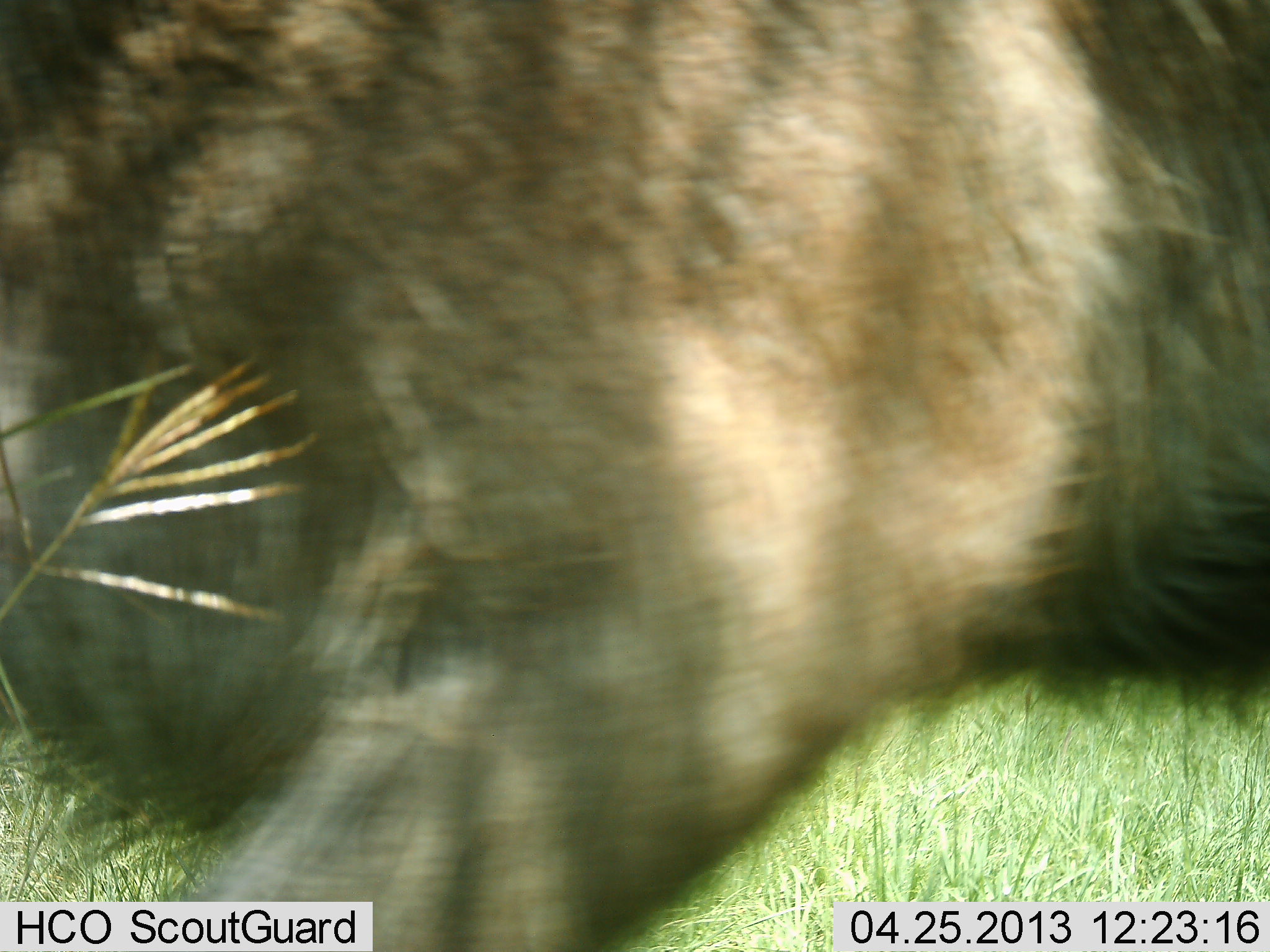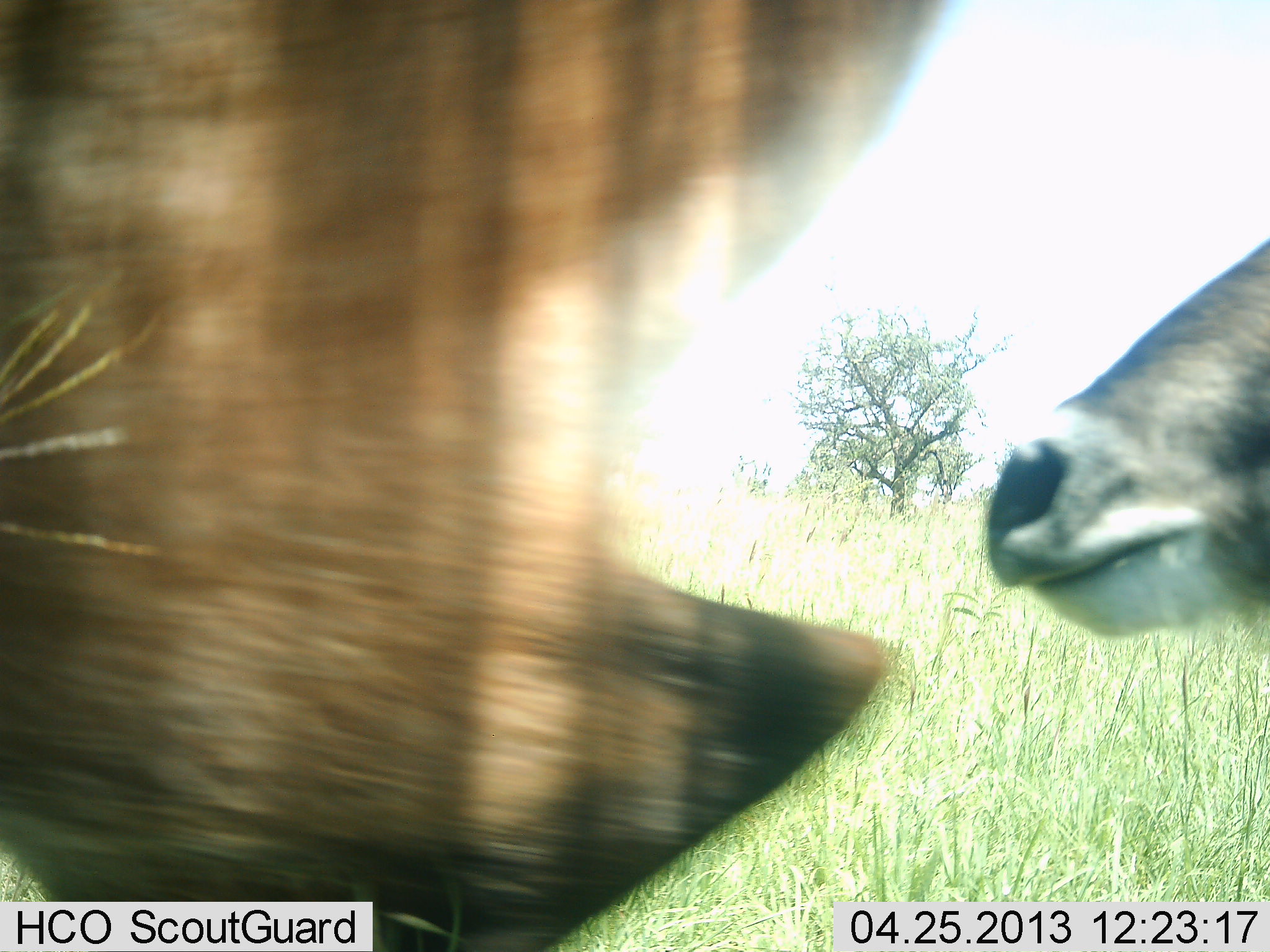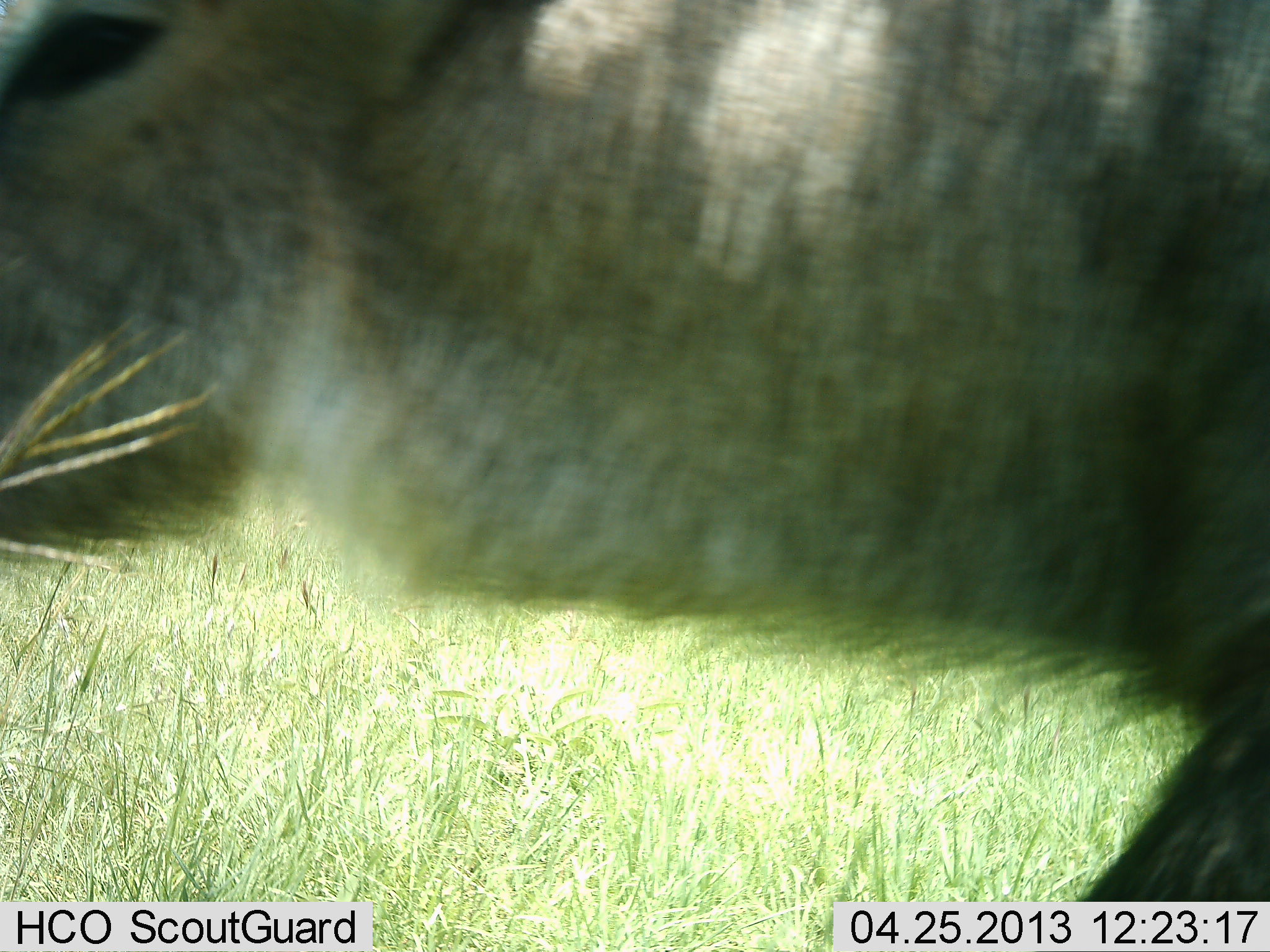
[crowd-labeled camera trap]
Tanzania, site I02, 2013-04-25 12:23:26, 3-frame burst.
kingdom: Animalia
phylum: Chordata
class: Mammalia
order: Artiodactyla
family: Bovidae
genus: Kobus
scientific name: Kobus ellipsiprymnus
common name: waterbuck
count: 2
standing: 20%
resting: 0%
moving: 100%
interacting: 0%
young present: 10%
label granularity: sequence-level